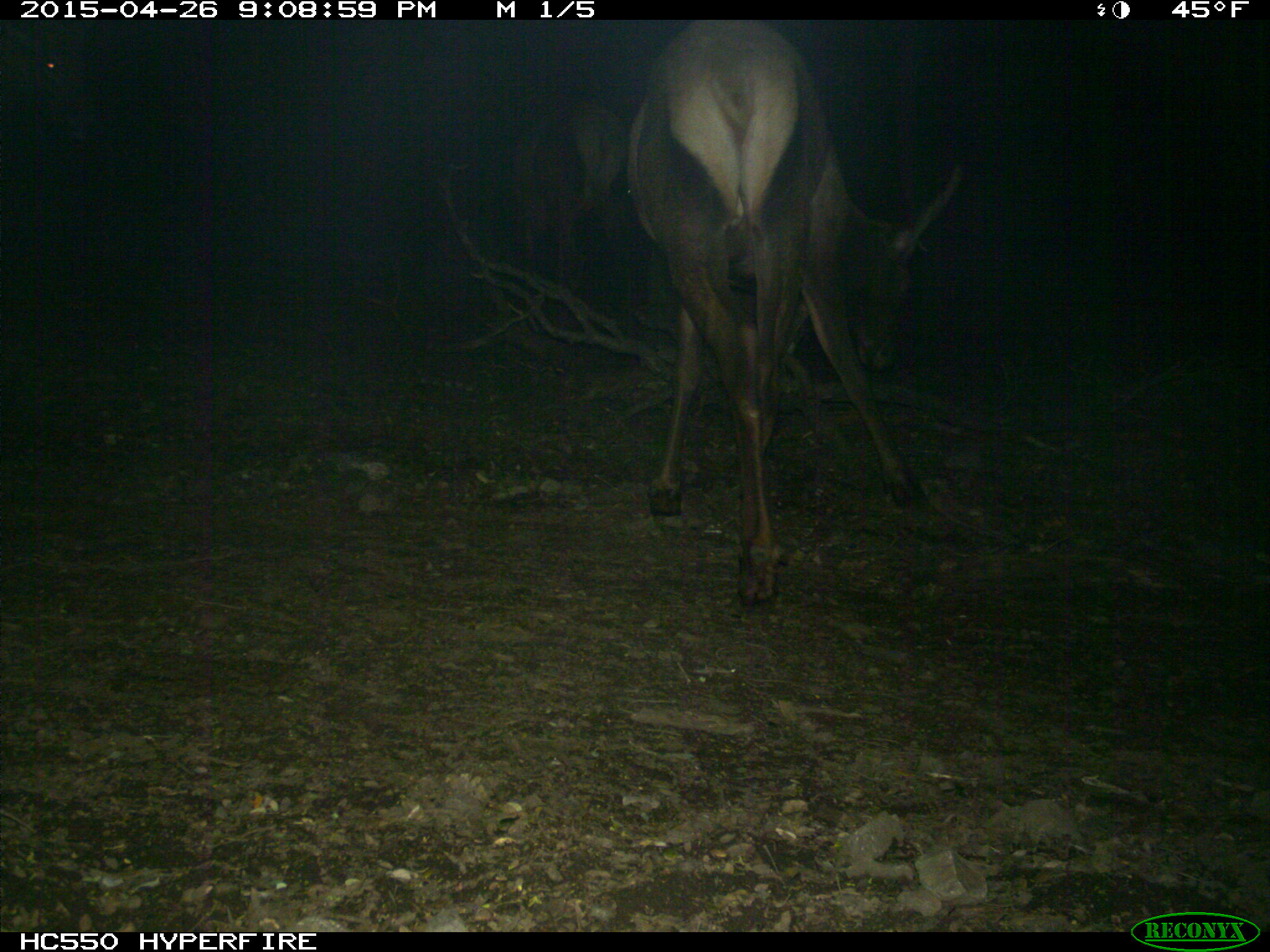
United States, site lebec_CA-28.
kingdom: Animalia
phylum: Chordata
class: Mammalia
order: Artiodactyla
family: Cervidae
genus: Cervus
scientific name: Cervus canadensis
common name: elk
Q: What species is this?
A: Cervus canadensis (elk).